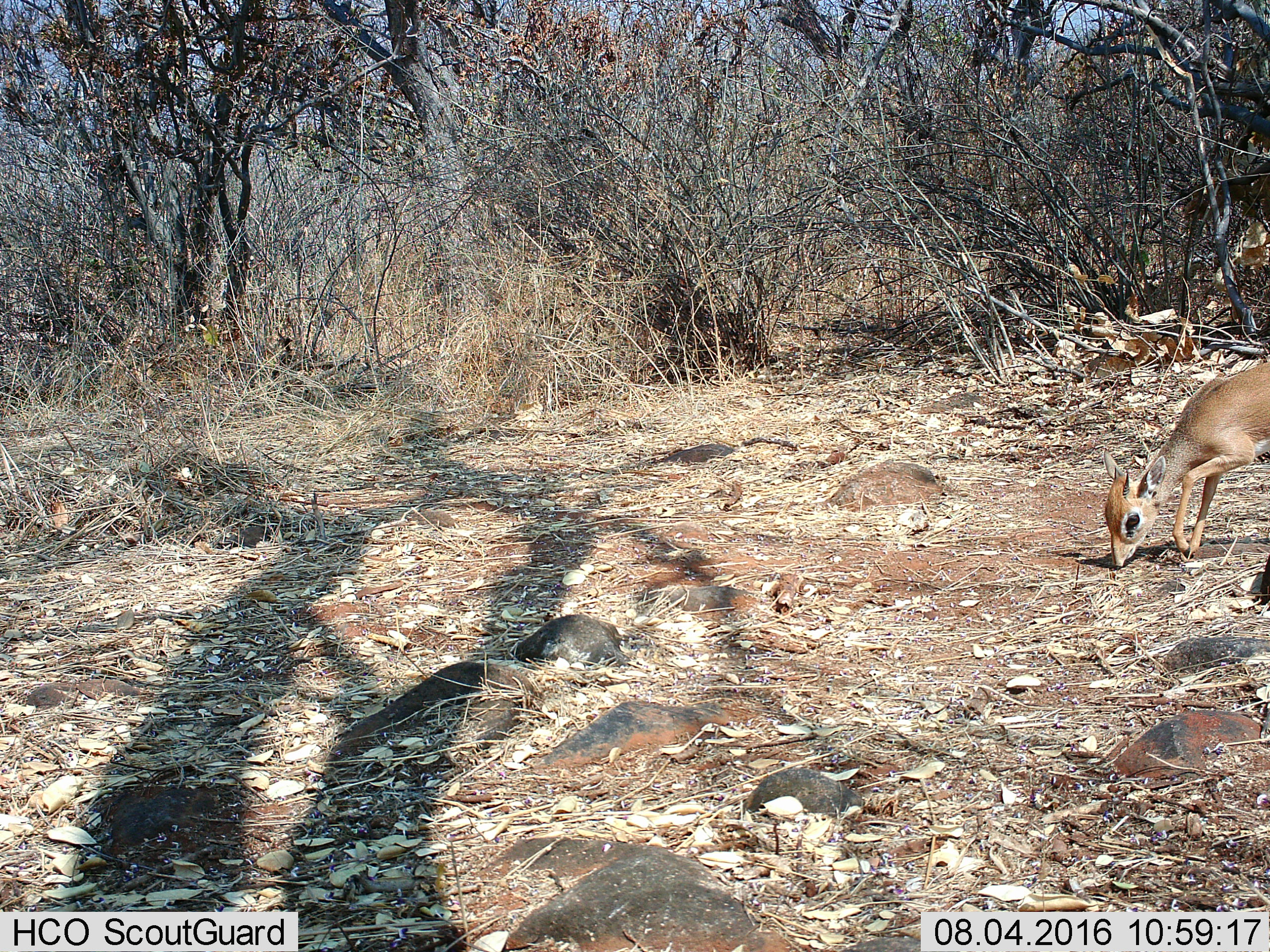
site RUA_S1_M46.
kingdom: Animalia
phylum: Chordata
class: Mammalia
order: Artiodactyla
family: Bovidae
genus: Madoqua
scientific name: Madoqua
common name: dik-dik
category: dikdik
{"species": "dikdik (dik-dik) (Madoqua)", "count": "1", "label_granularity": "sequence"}